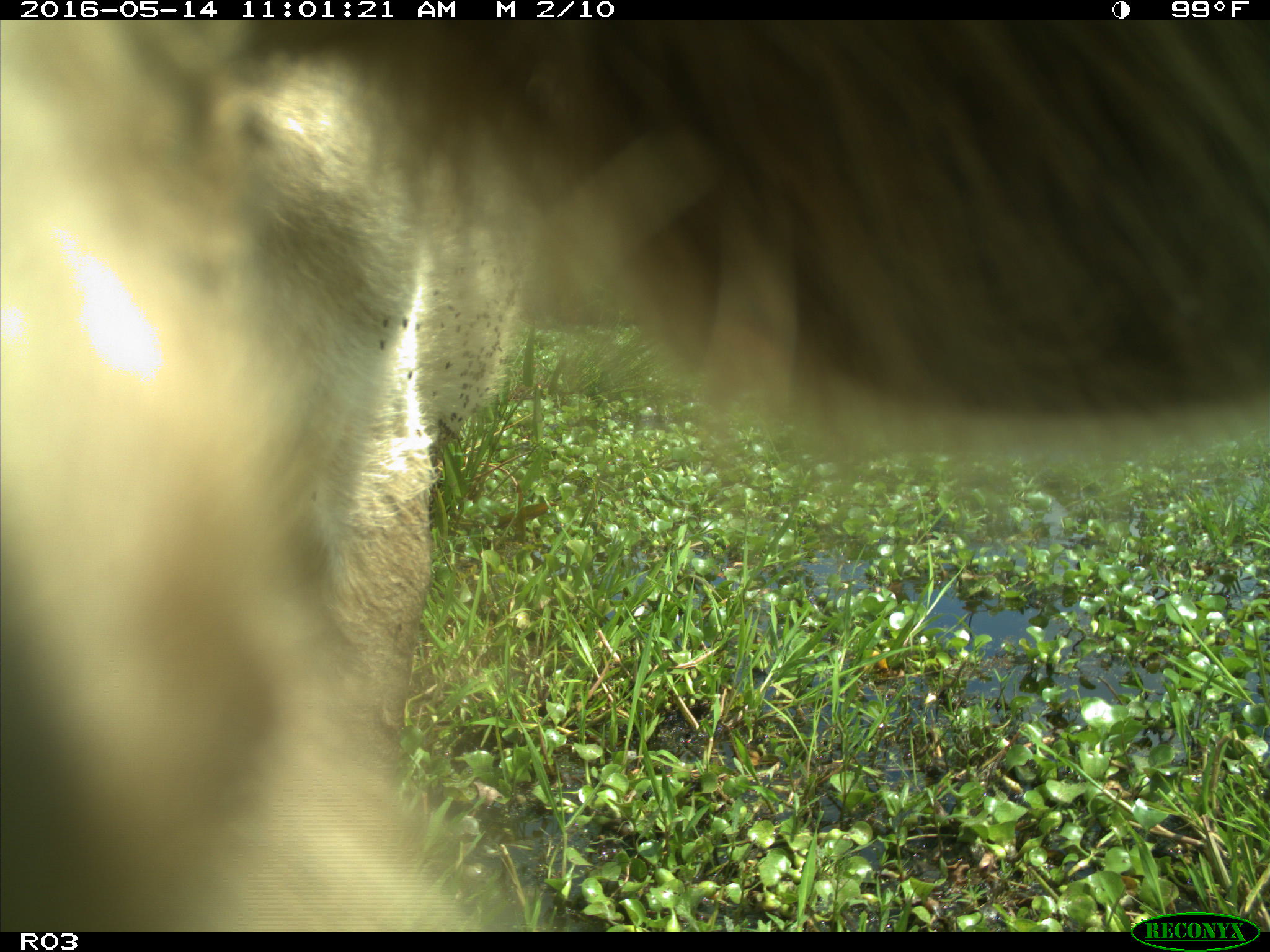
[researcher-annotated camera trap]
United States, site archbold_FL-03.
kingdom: Animalia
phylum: Chordata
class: Mammalia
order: Artiodactyla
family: Bovidae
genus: Bos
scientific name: Bos taurus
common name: domestic cow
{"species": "Bos taurus (domestic cow)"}